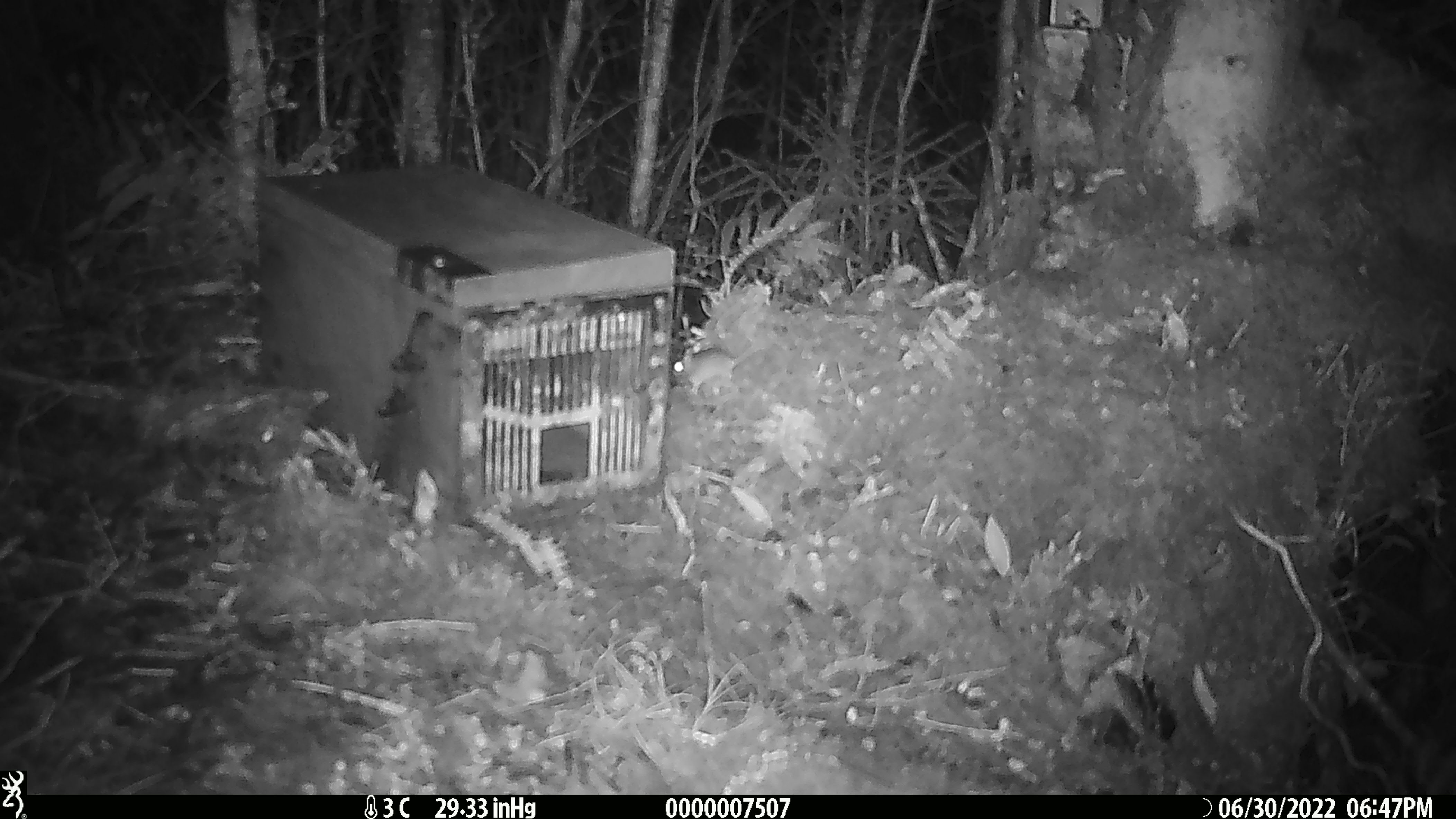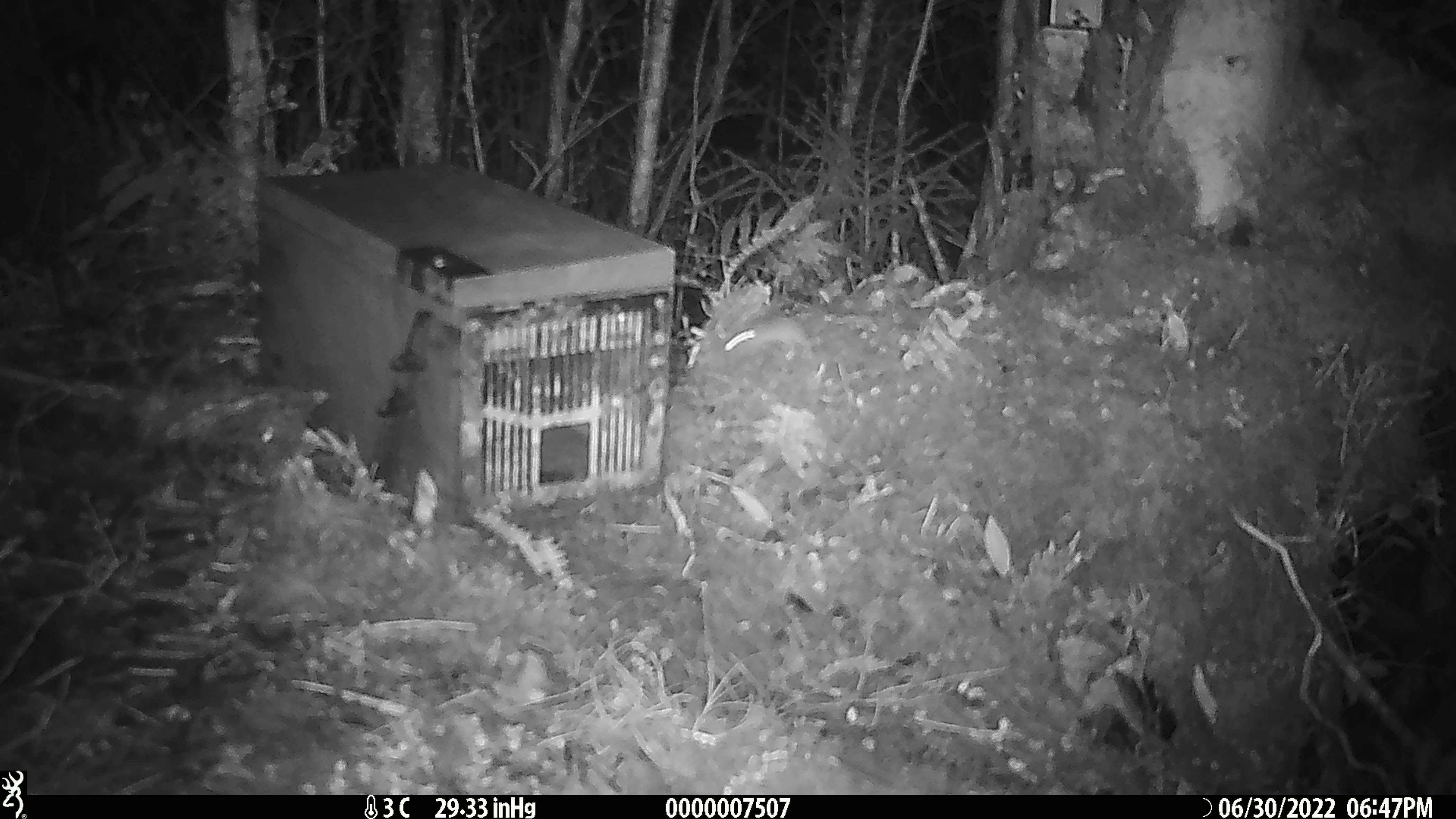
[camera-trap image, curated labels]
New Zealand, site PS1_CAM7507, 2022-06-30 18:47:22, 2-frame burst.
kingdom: Animalia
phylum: Chordata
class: Mammalia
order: Rodentia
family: Muridae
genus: Mus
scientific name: Mus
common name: mouse